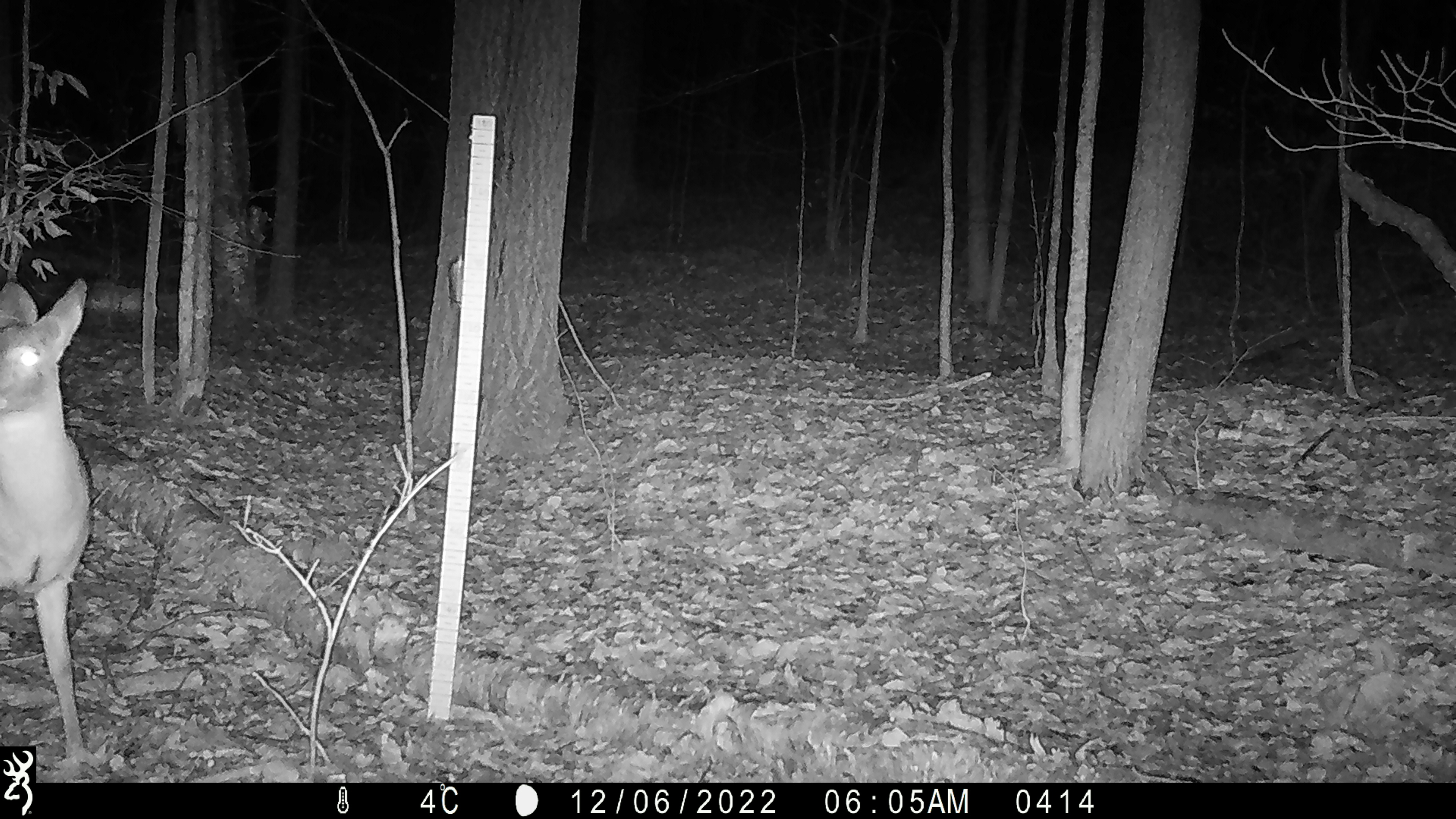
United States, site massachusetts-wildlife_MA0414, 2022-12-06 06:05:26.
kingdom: Animalia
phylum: Chordata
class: Mammalia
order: Artiodactyla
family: Cervidae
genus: Odocoileus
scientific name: Odocoileus virginianus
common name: white-tailed deer